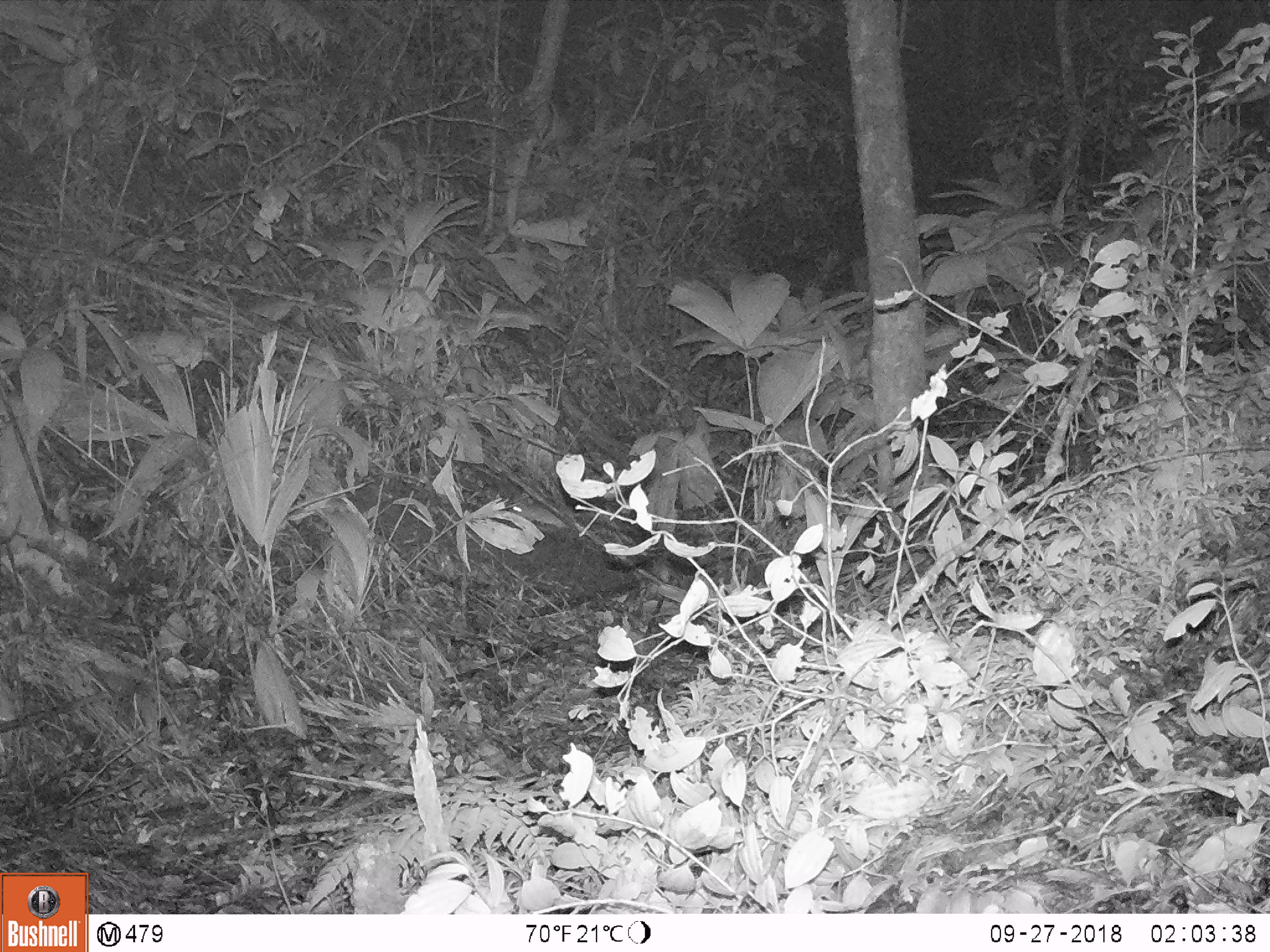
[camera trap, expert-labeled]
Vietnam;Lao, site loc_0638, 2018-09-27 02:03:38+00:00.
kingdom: Animalia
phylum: Chordata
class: Mammalia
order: Rodentia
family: Muridae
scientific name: Muridae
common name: old-world mice and rats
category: unidentified murid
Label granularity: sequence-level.